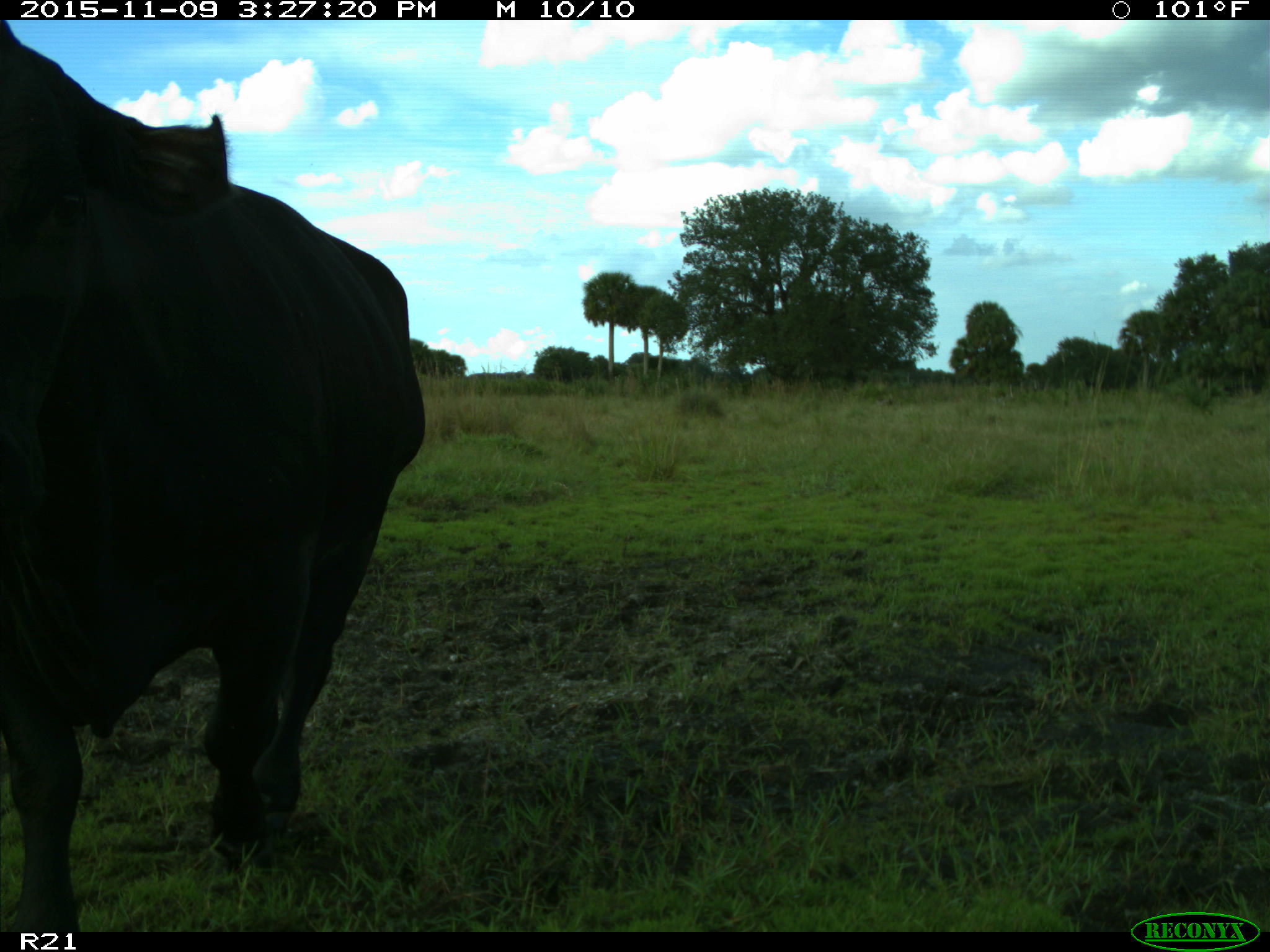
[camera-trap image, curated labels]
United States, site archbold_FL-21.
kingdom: Animalia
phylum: Chordata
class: Mammalia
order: Artiodactyla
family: Bovidae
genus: Bos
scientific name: Bos taurus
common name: domestic cow